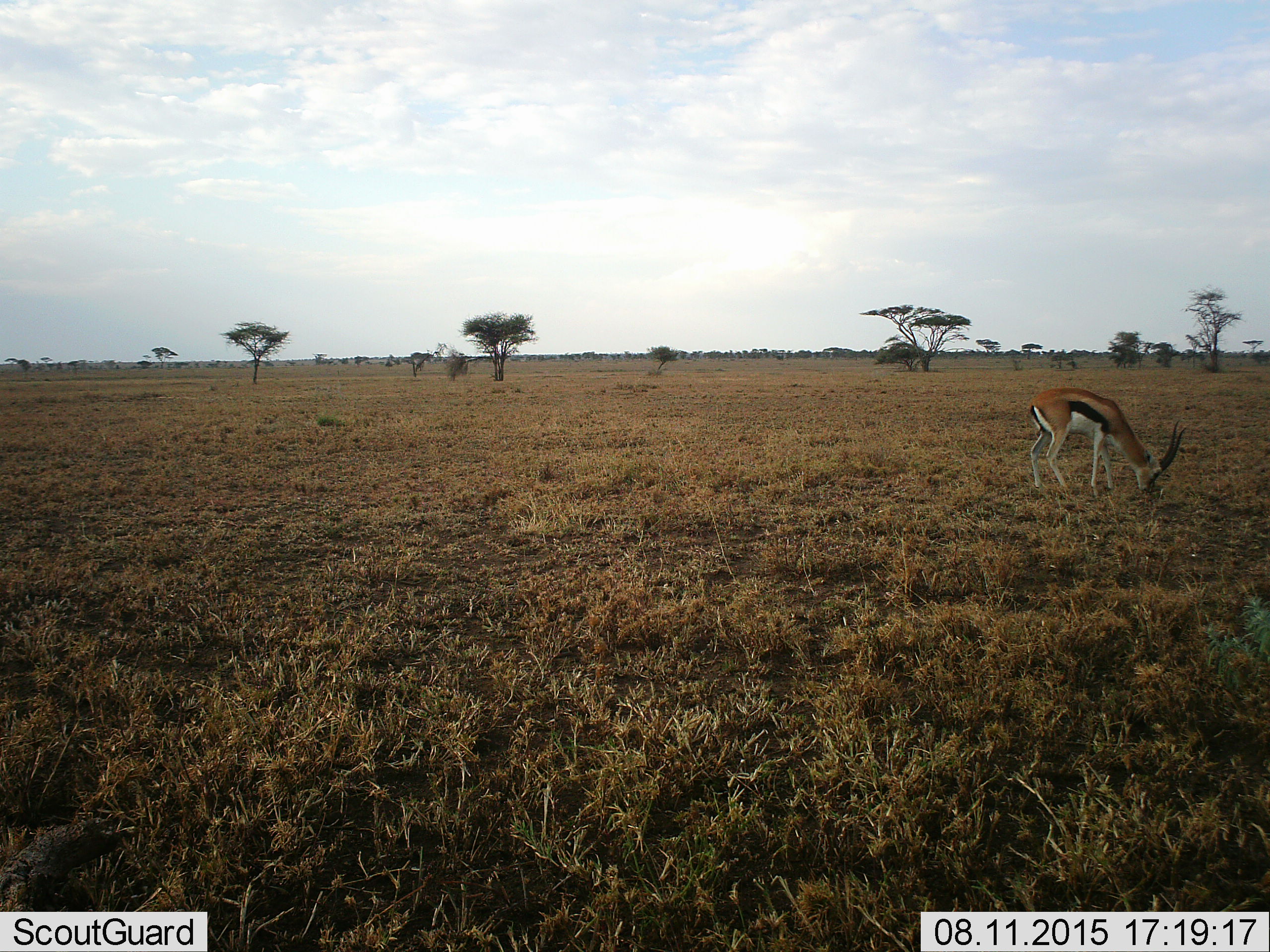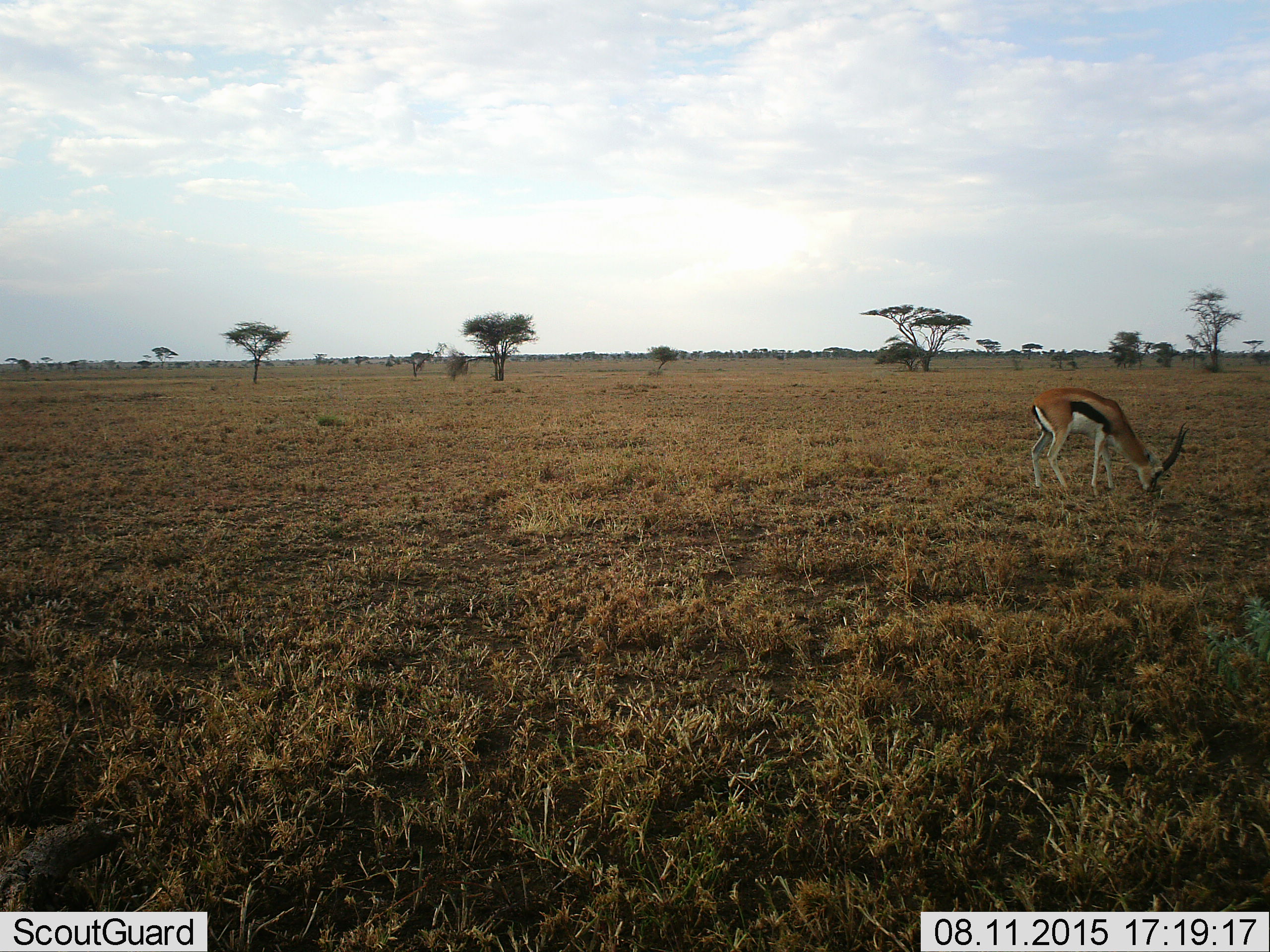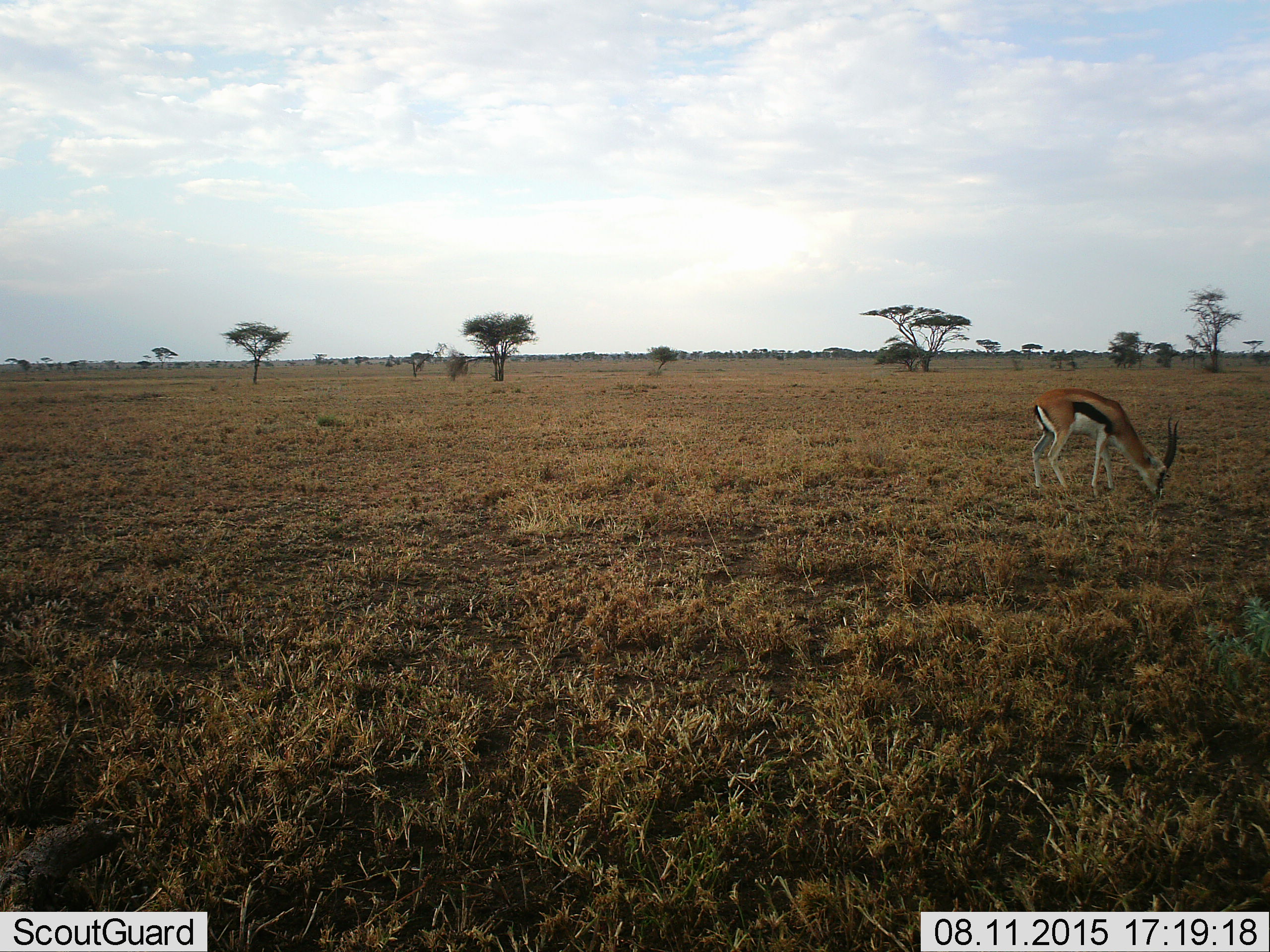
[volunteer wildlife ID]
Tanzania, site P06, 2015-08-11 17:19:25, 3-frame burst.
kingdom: Animalia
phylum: Chordata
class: Mammalia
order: Artiodactyla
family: Bovidae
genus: Eudorcas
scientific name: Eudorcas thomsonii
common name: thomson's gazelle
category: gazellethomsons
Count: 1.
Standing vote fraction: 12%.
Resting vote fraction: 0%.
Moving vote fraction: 0%.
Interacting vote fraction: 0%.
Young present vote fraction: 0%.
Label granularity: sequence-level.